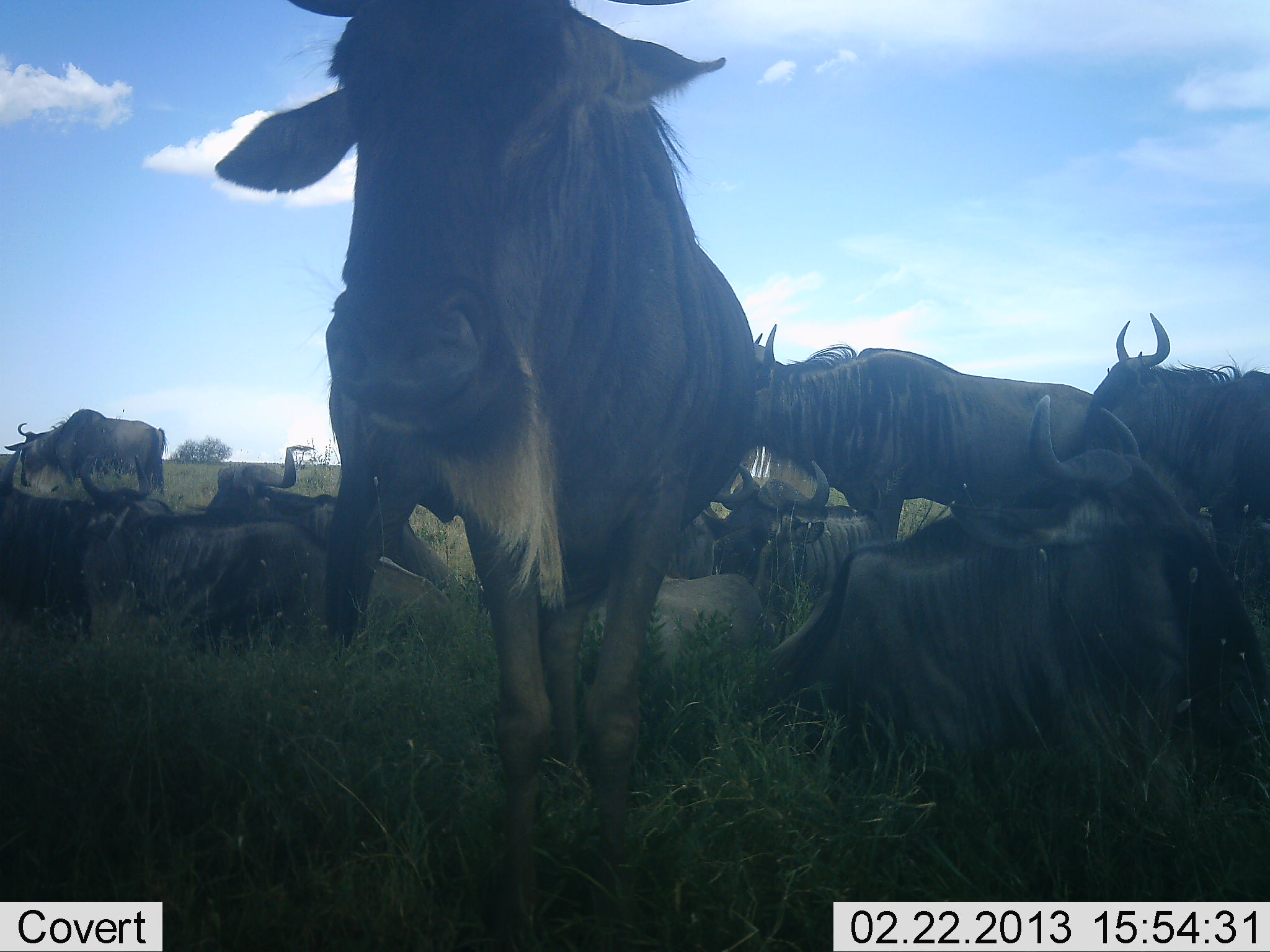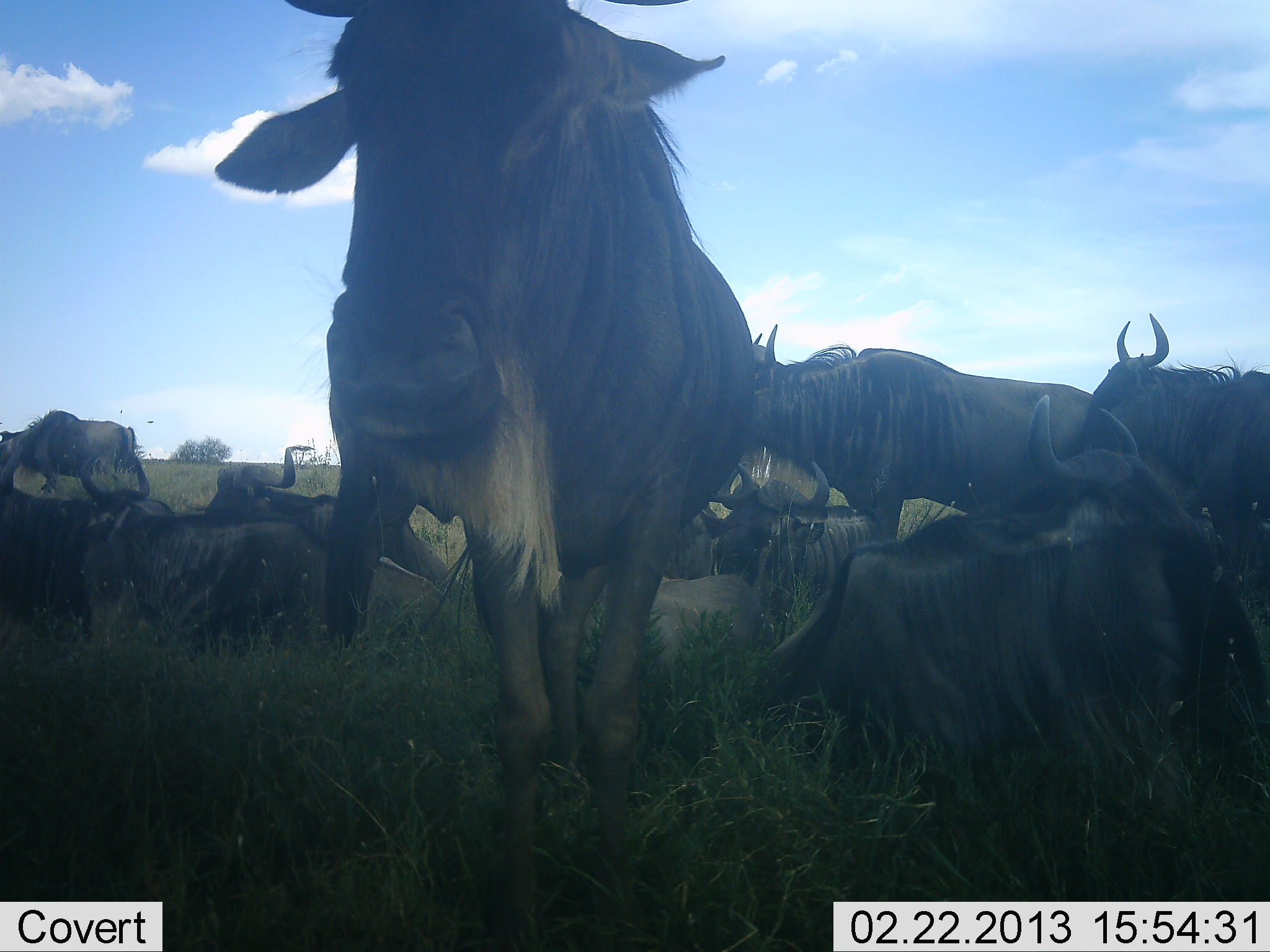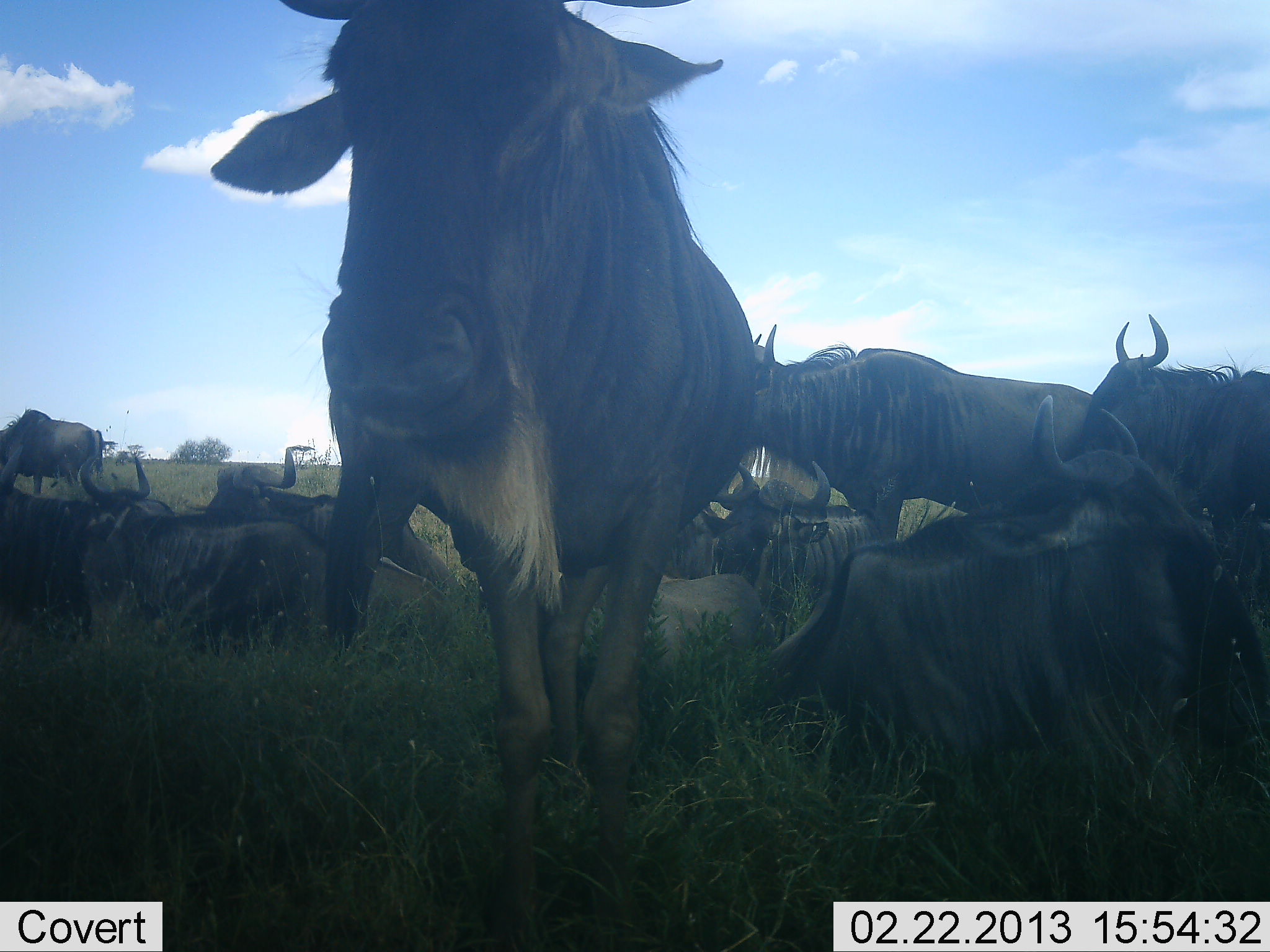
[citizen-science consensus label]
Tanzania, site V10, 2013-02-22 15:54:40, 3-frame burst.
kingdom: Animalia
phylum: Chordata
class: Mammalia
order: Artiodactyla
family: Bovidae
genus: Connochaetes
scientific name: Connochaetes taurinus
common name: blue wildebeest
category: wildebeest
Wildebeest (blue wildebeest) (Connochaetes taurinus), count 11-50. Behavior (volunteer vote fractions): standing 71%, resting 96%, moving 29%, interacting 8%. Young present (vote fraction): 4%. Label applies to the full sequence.